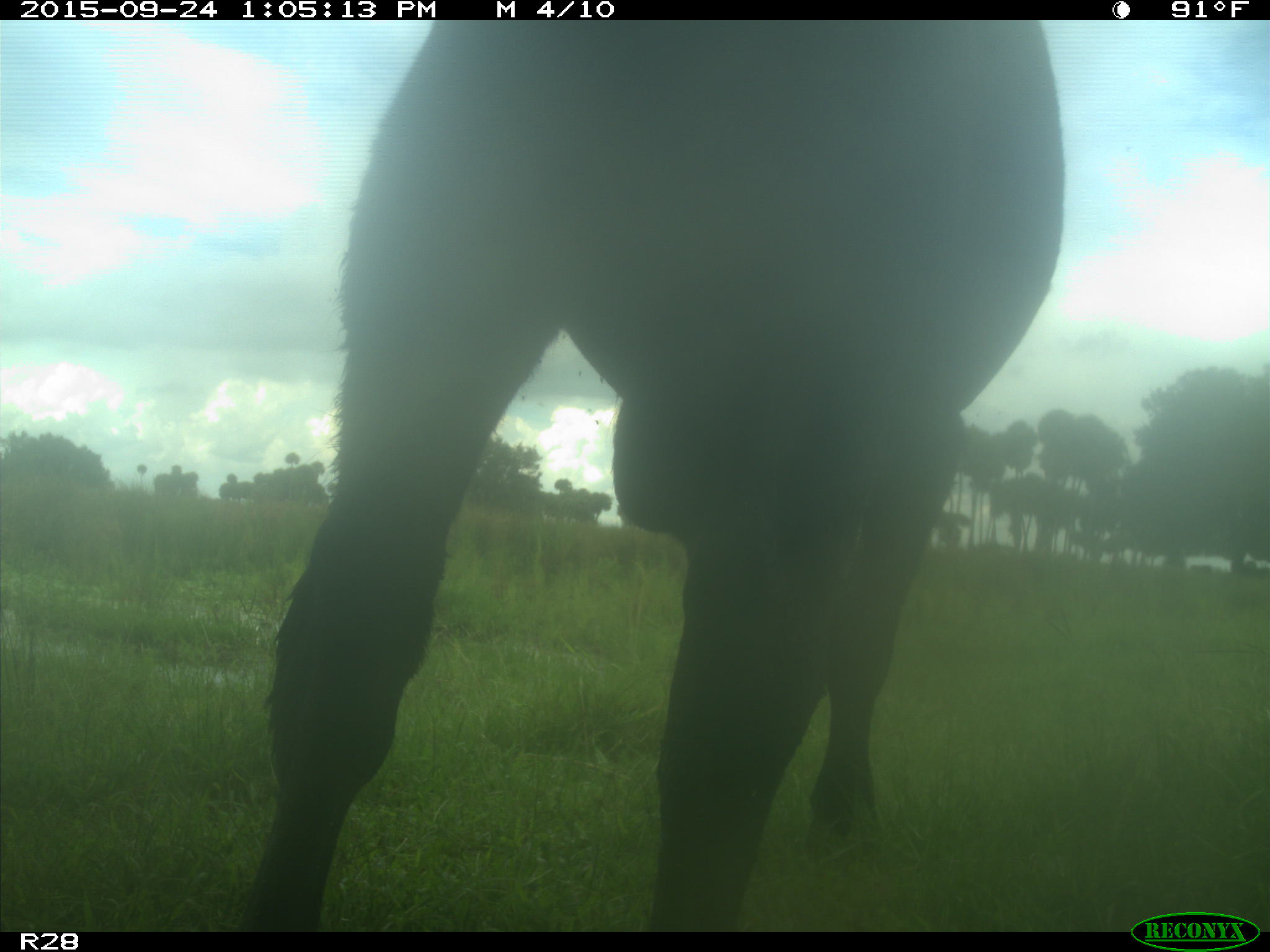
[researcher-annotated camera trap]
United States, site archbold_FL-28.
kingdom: Animalia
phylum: Chordata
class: Mammalia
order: Artiodactyla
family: Bovidae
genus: Bos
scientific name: Bos taurus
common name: domestic cow